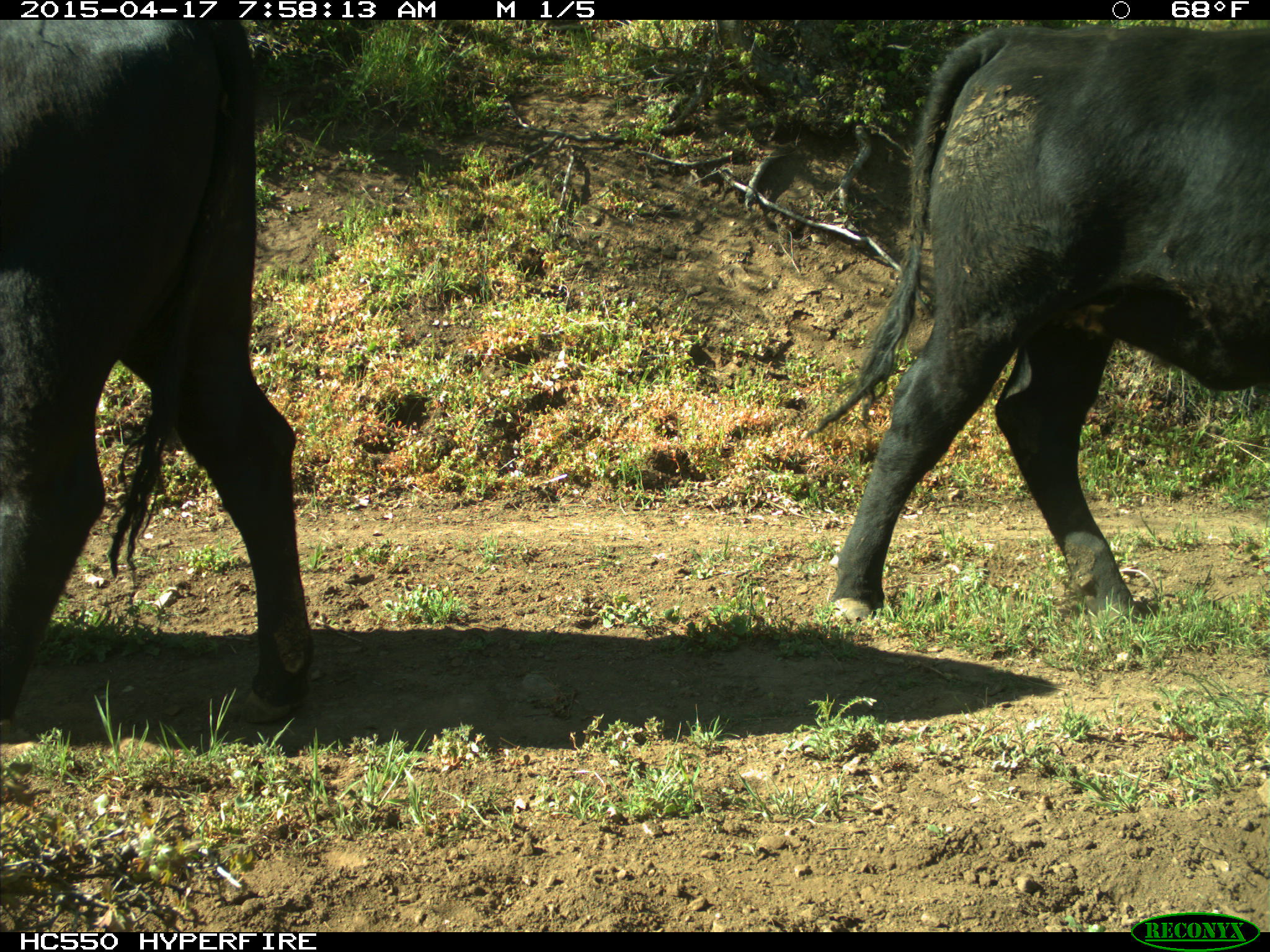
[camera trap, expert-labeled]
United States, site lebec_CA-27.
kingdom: Animalia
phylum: Chordata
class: Mammalia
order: Artiodactyla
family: Bovidae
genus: Bos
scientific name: Bos taurus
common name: domestic cow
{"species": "Bos taurus (domestic cow)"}